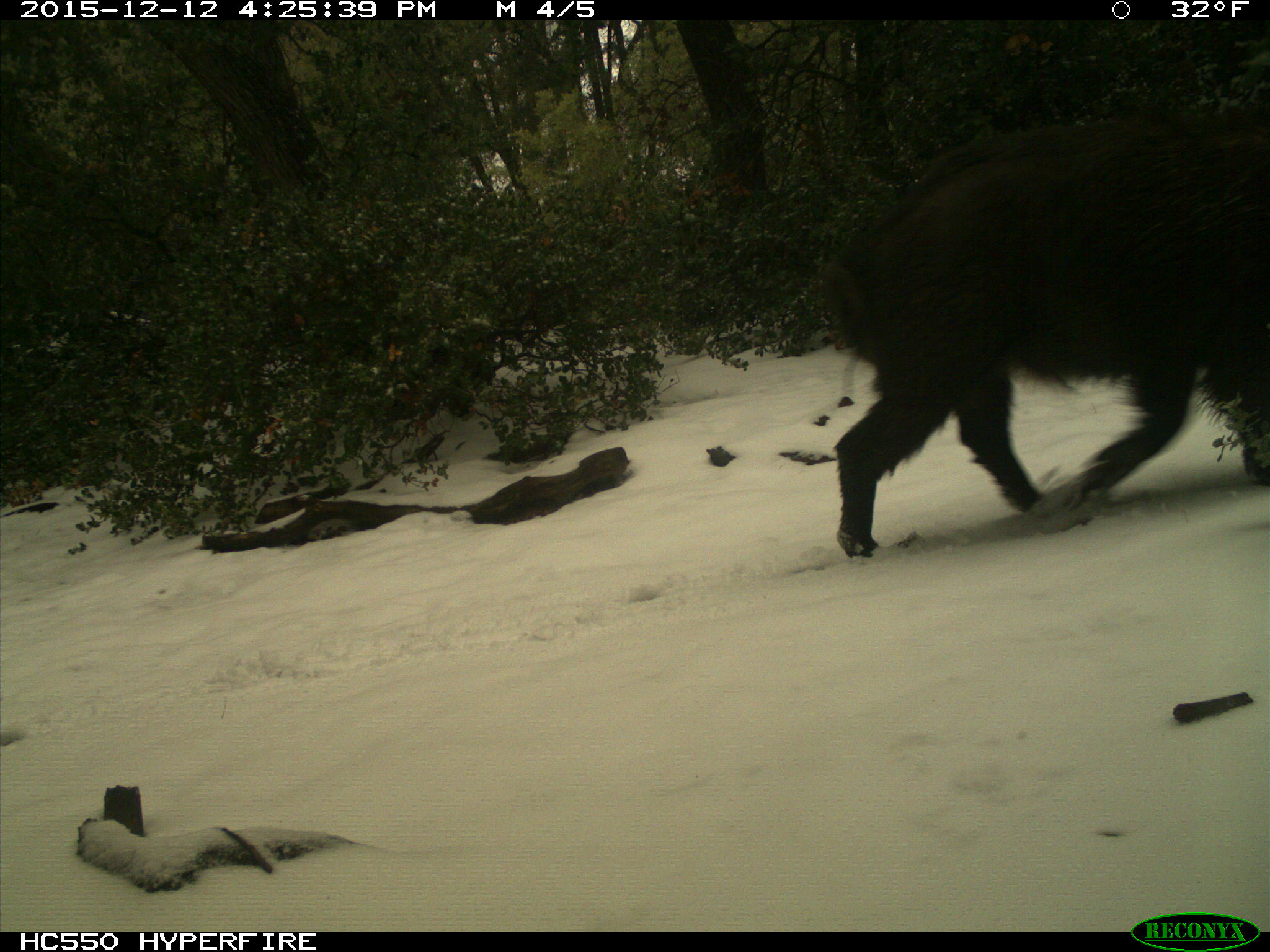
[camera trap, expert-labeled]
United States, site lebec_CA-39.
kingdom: Animalia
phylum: Chordata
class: Mammalia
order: Artiodactyla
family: Suidae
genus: Sus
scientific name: Sus scrofa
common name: wild boar